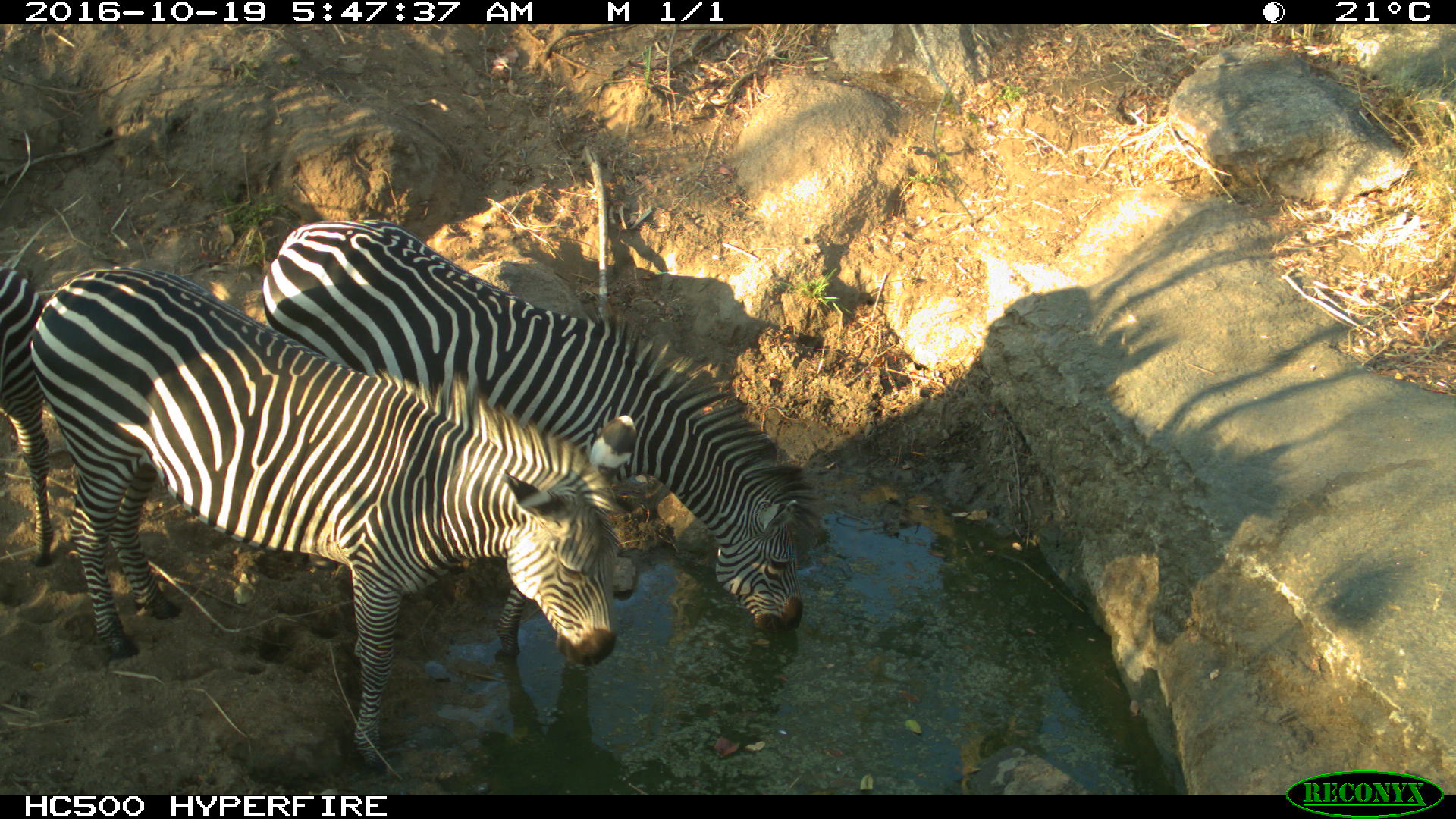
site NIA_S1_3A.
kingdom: Animalia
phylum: Chordata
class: Mammalia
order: Perissodactyla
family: Equidae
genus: Equus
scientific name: Equus quagga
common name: plains zebra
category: zebraplains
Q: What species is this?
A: Zebraplains (plains zebra) (Equus quagga).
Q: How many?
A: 3.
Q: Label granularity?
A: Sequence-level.